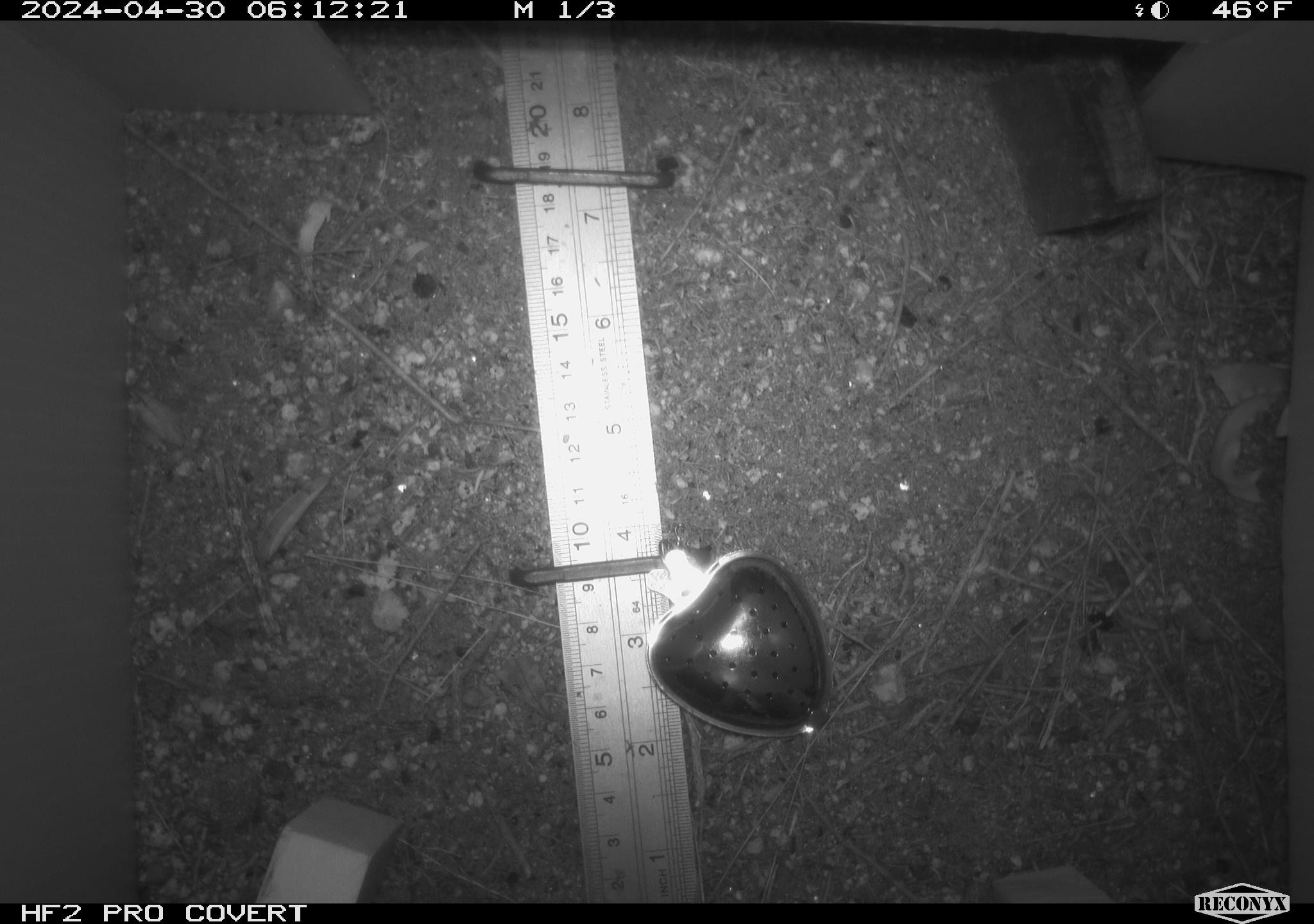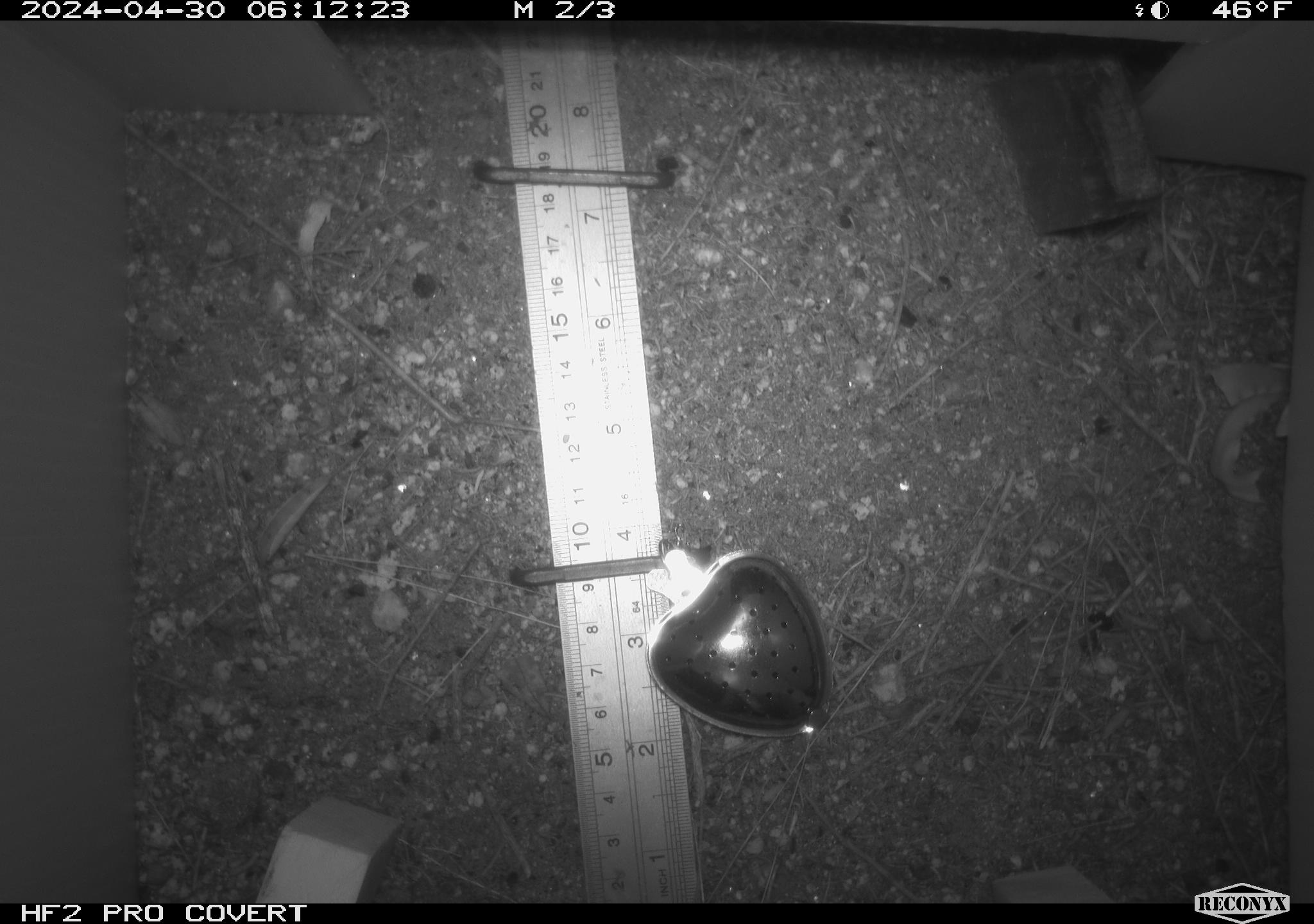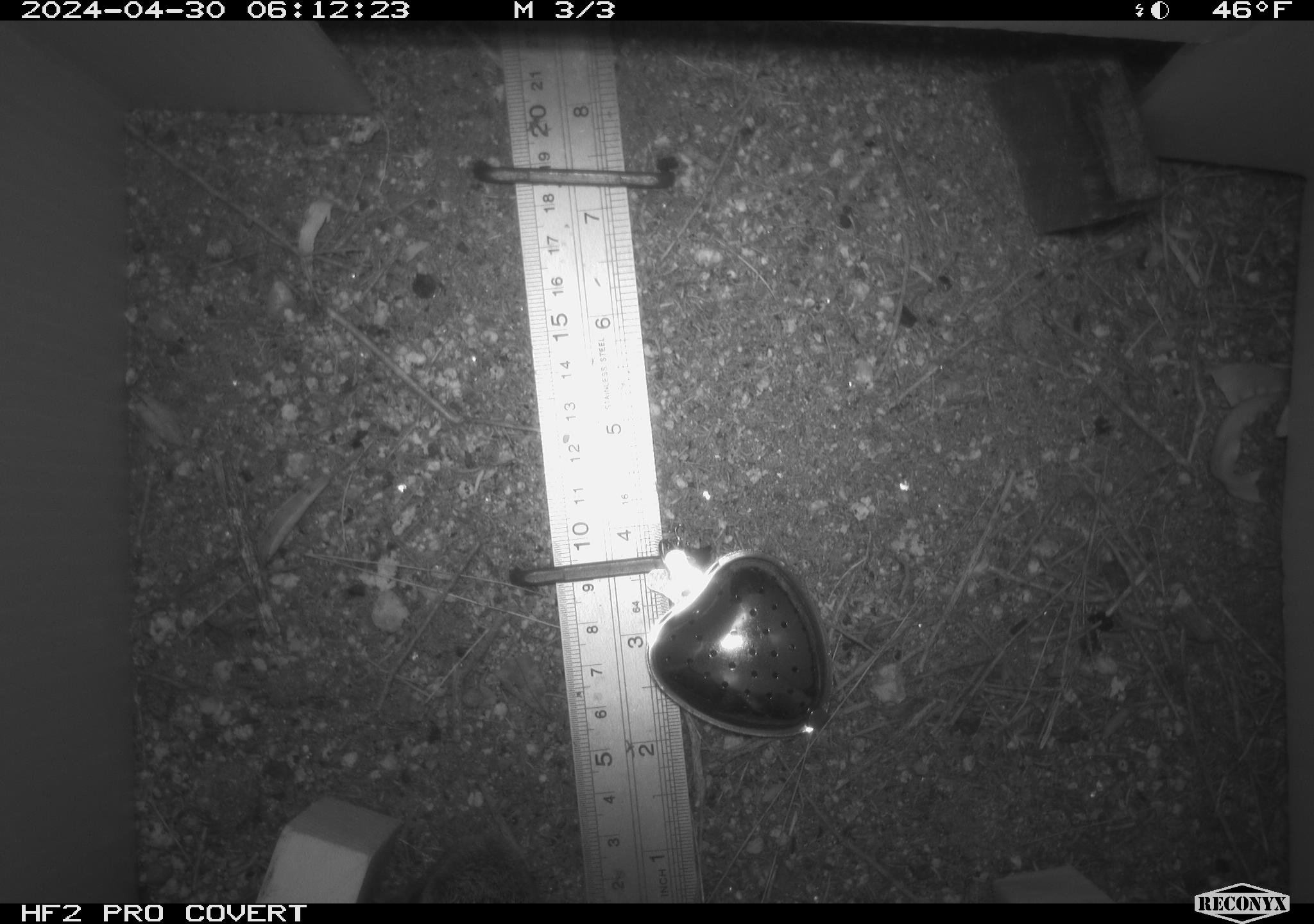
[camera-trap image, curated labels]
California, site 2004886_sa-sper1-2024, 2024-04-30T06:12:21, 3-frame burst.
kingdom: Animalia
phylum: Chordata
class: Mammalia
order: Rodentia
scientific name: Rodentia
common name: mouse species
Mouse species (Rodentia).